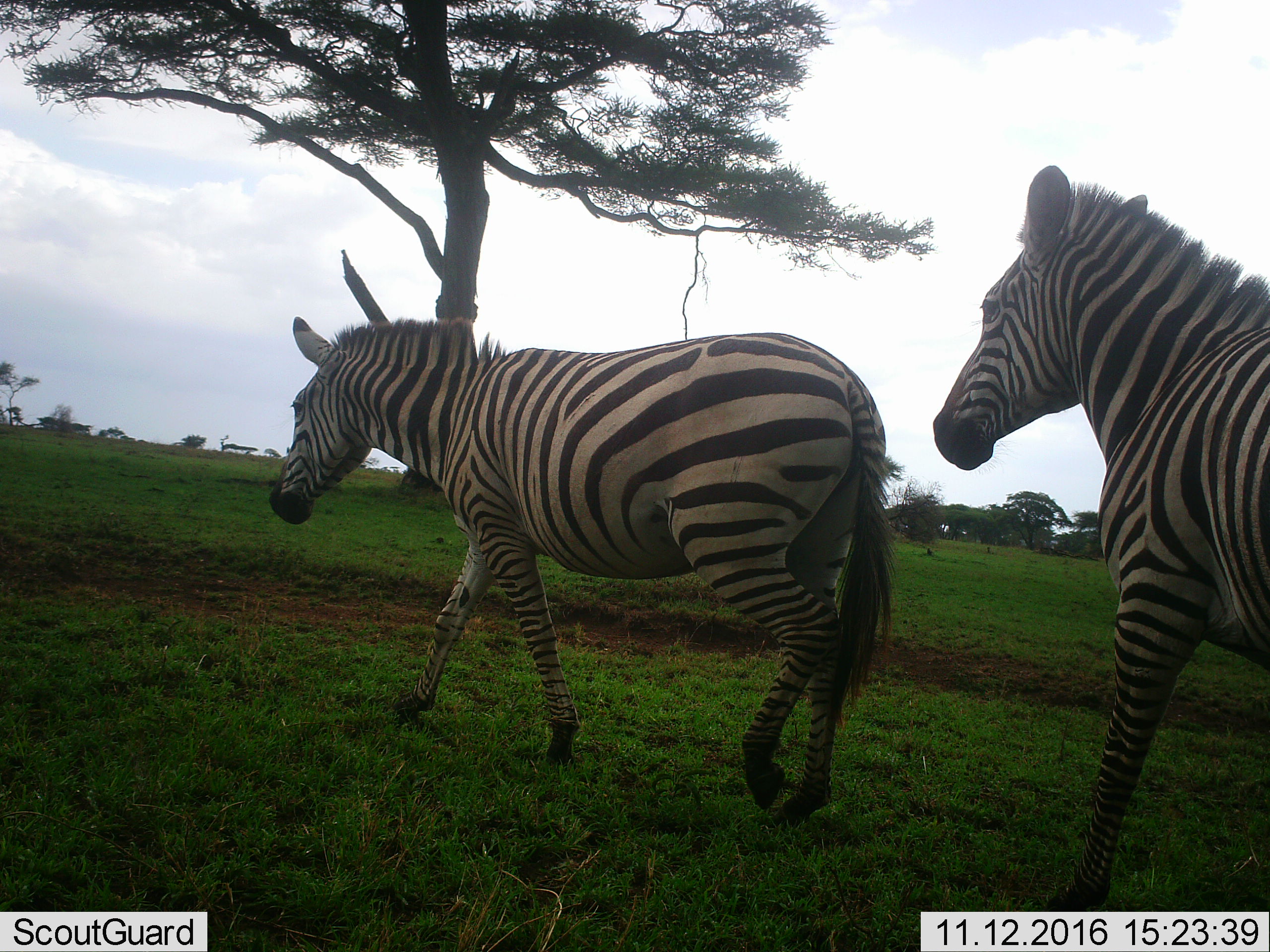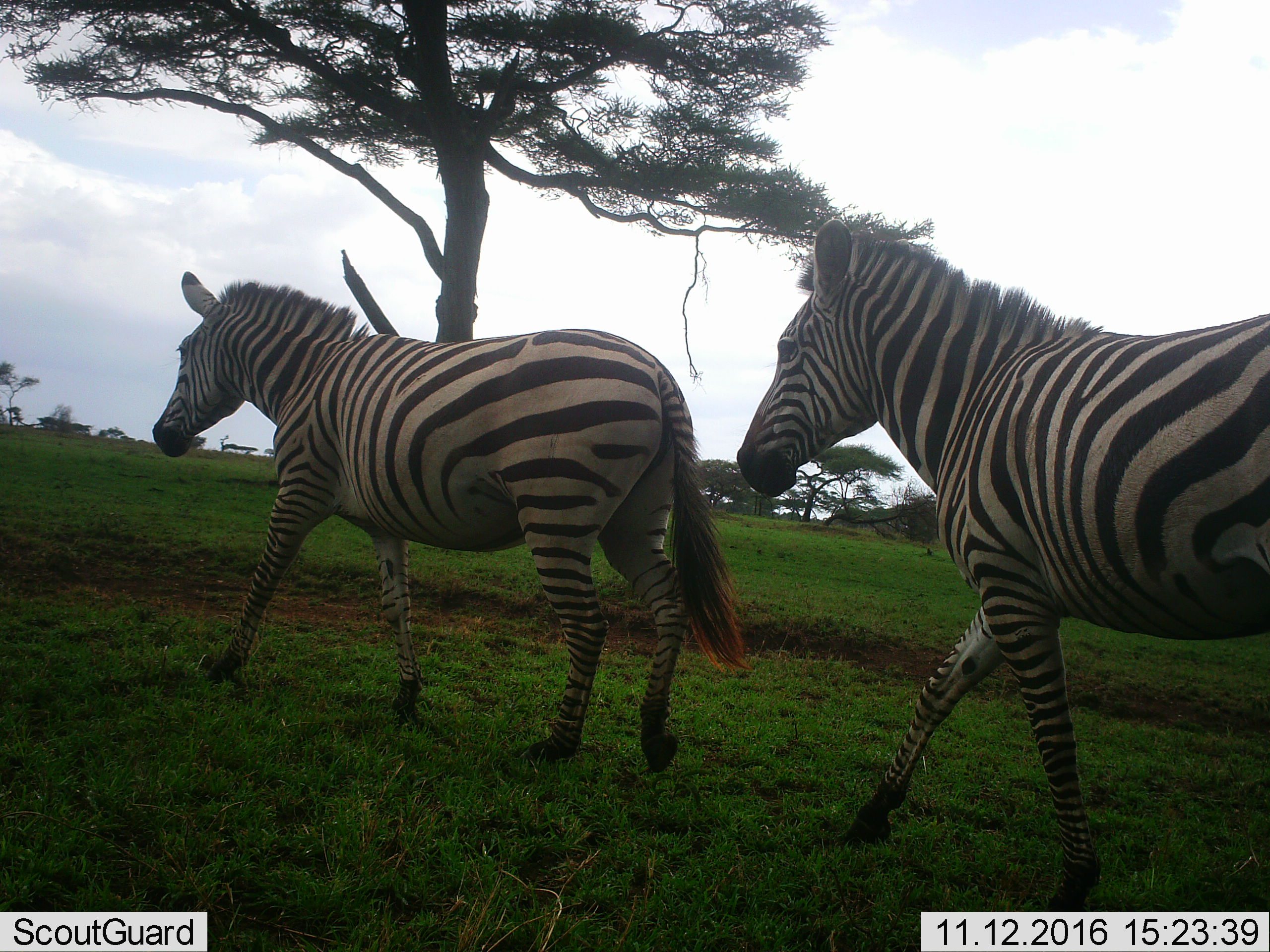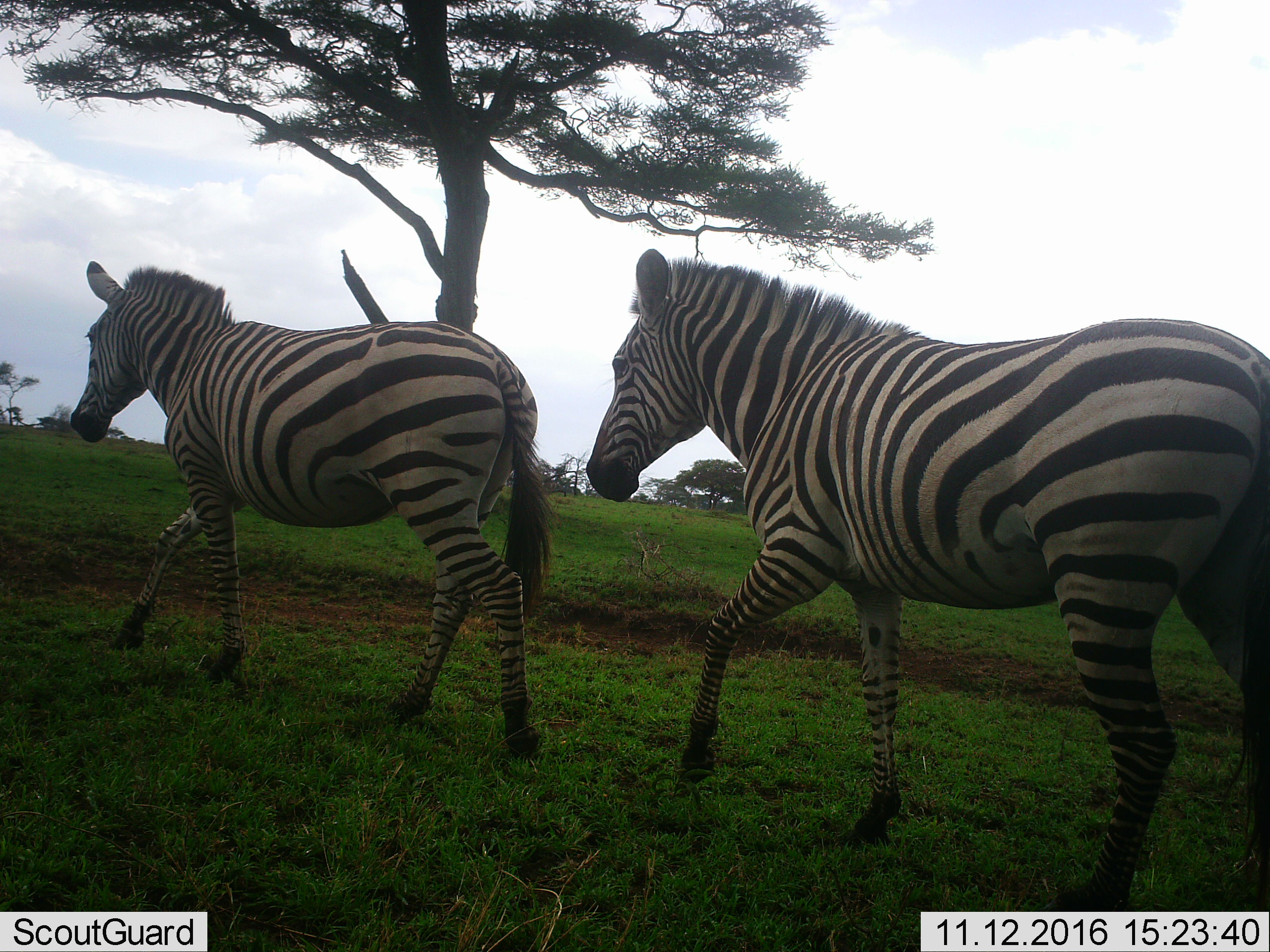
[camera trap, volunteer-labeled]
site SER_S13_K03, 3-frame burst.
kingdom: Animalia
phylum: Chordata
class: Mammalia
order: Perissodactyla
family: Equidae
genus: Equus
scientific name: Equus quagga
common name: plains zebra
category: zebraplains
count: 2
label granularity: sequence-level